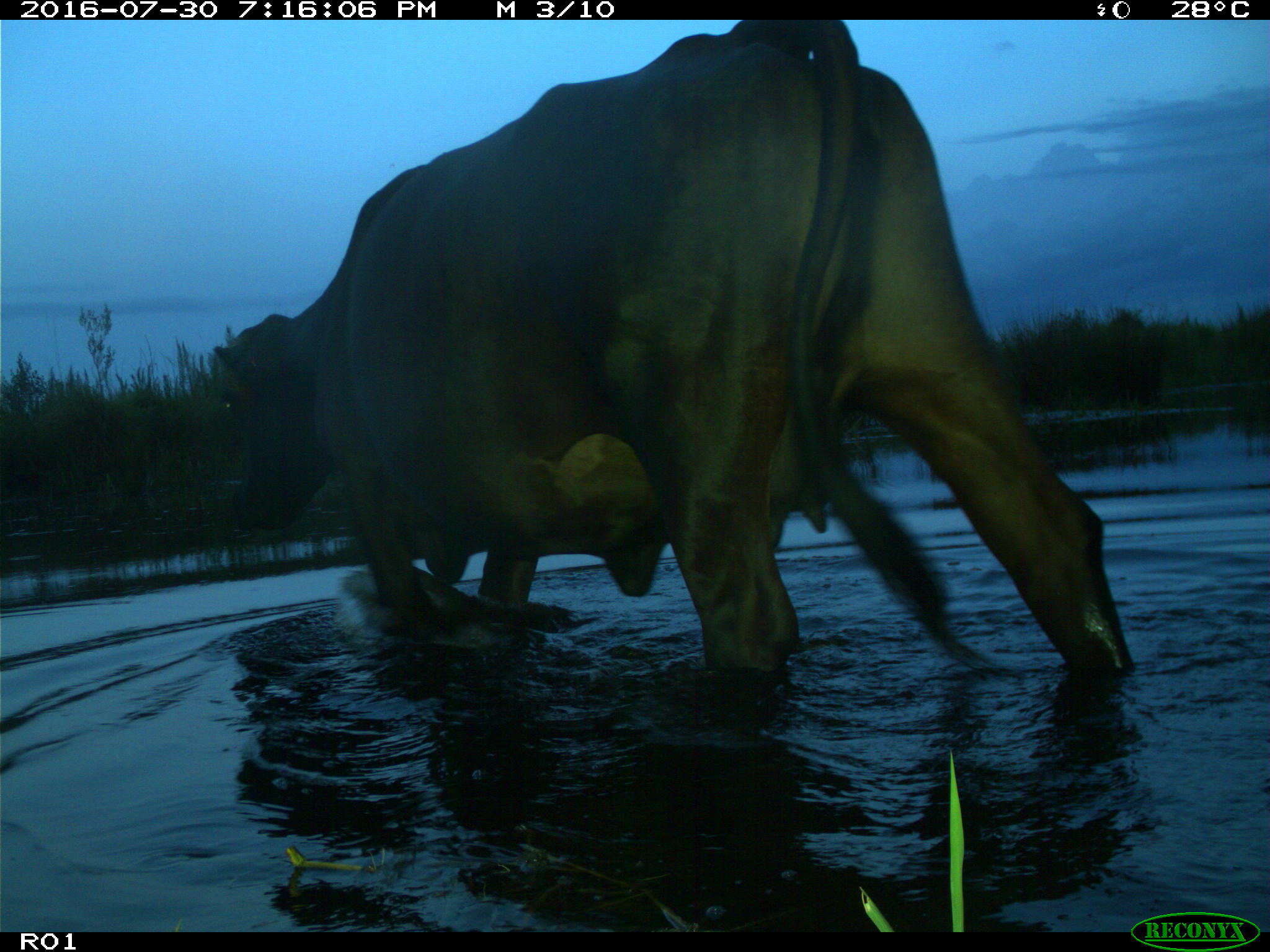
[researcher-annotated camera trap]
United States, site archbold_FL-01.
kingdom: Animalia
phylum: Chordata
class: Mammalia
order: Artiodactyla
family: Bovidae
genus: Bos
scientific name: Bos taurus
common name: domestic cow